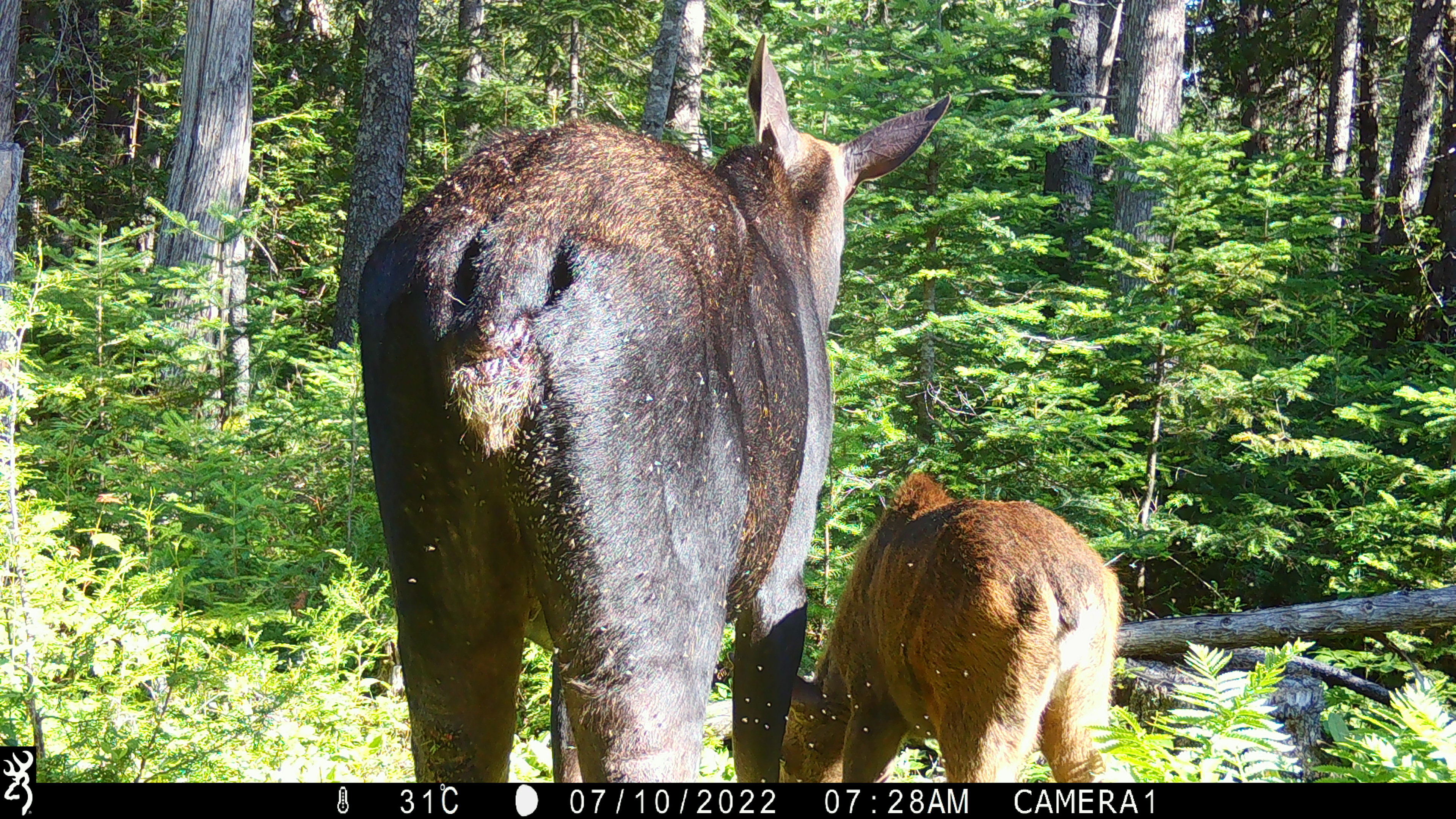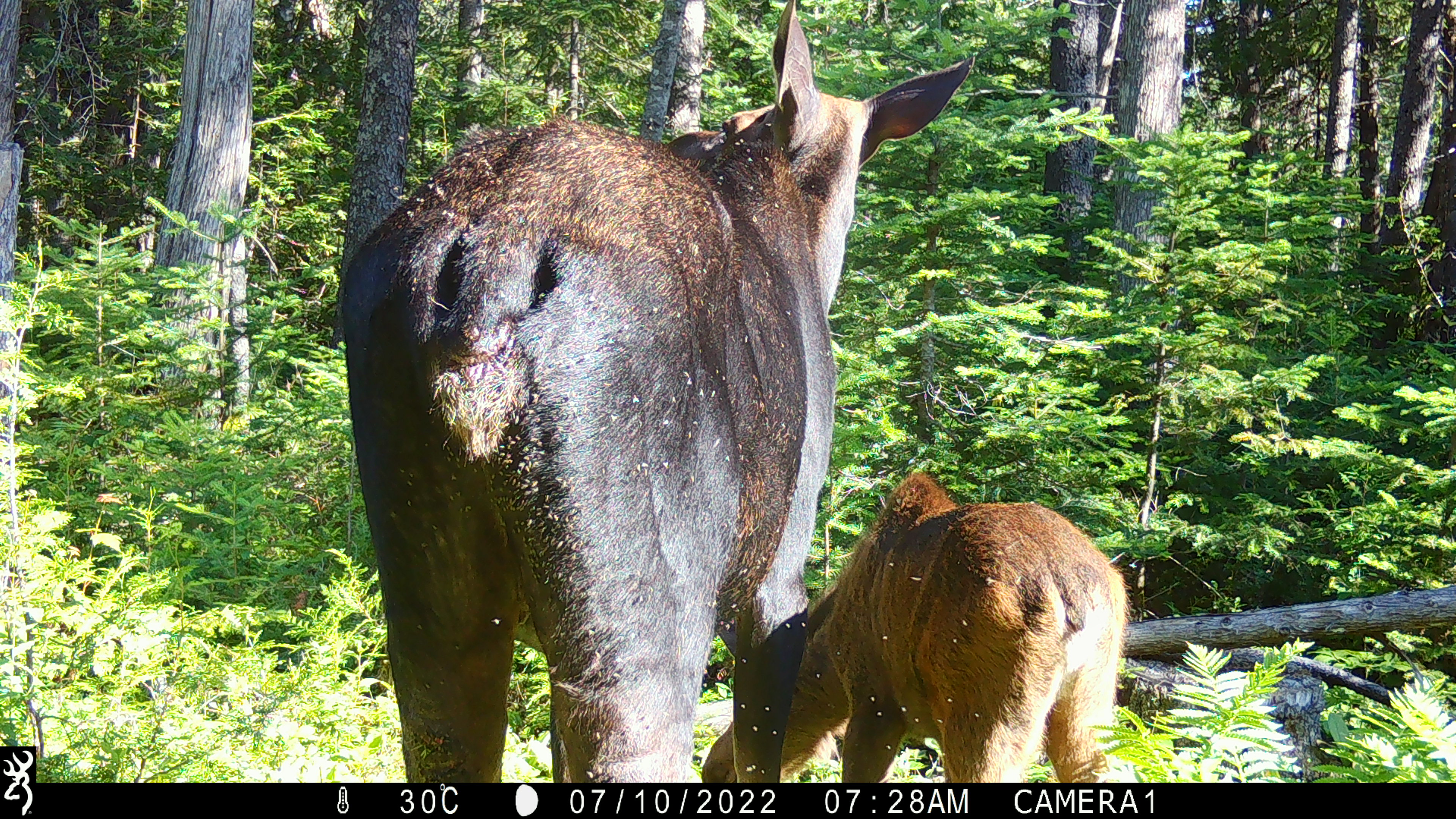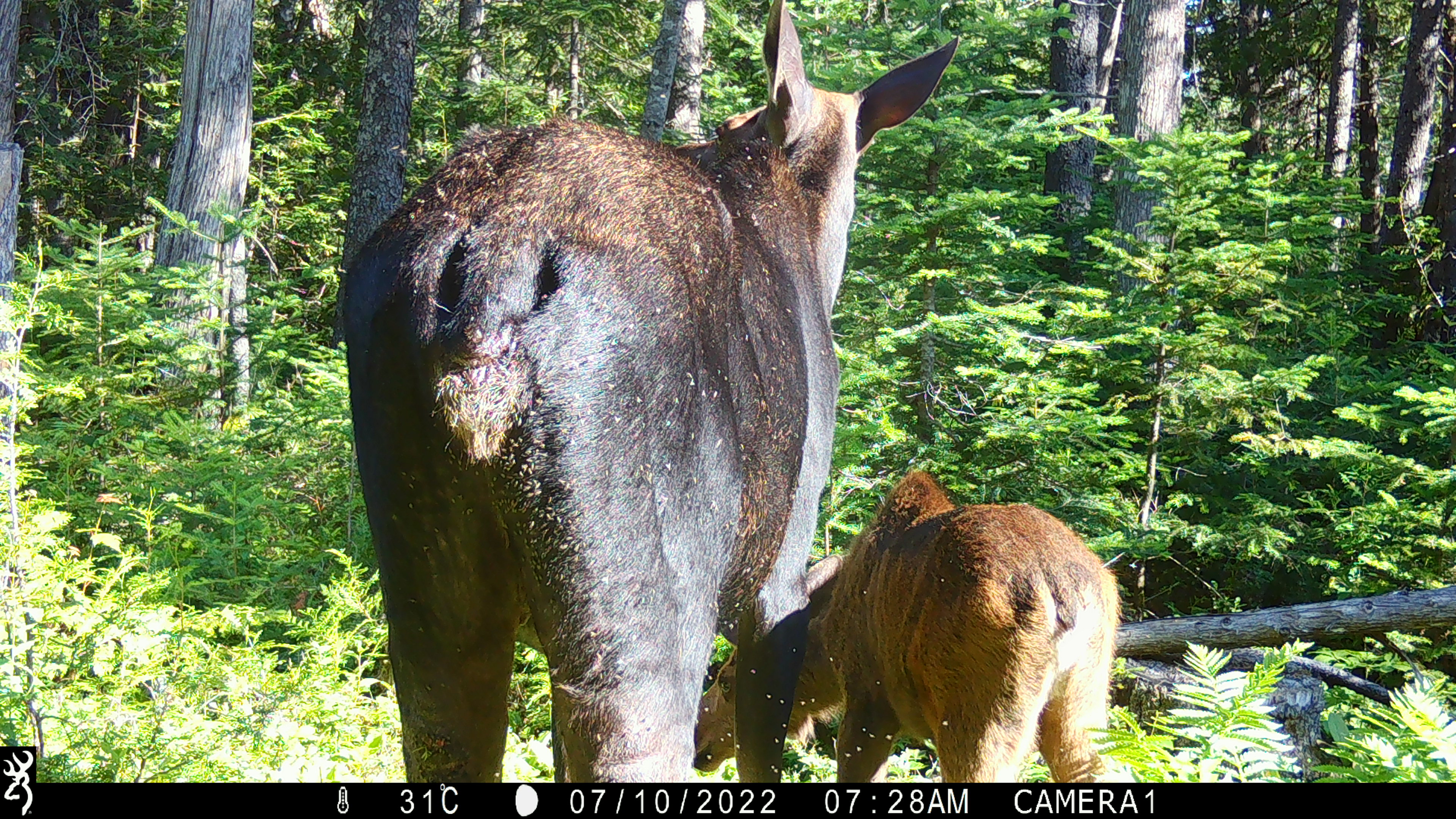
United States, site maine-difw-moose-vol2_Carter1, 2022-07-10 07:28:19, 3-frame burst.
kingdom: Animalia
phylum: Chordata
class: Mammalia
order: Artiodactyla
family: Cervidae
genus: Alces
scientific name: Alces alces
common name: moose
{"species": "moose (Alces alces)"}